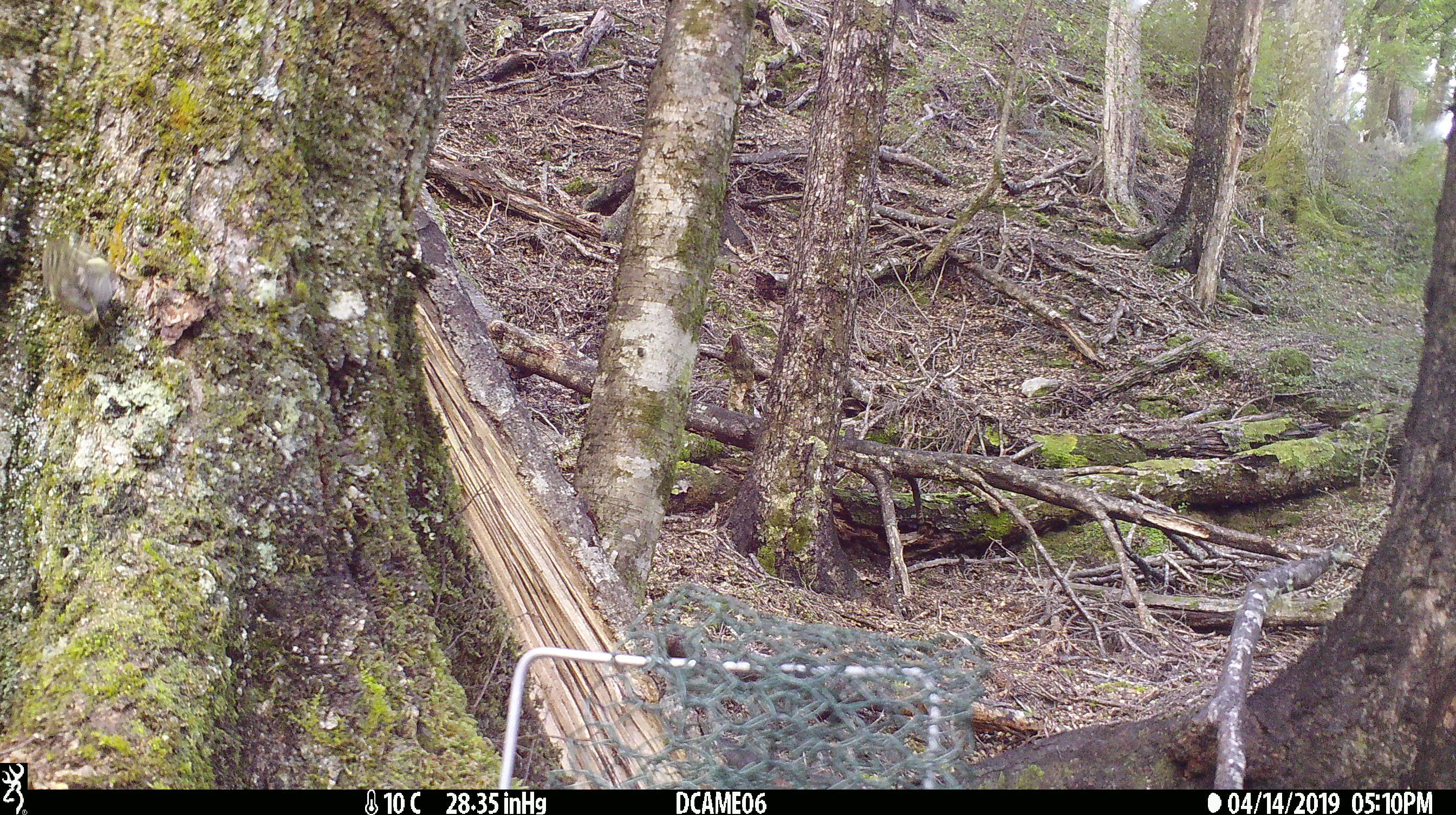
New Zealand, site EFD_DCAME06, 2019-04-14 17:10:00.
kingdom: Animalia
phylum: Chordata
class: Aves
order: Passeriformes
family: Acanthisittidae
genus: Acanthisitta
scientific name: Acanthisitta chloris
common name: rifleman